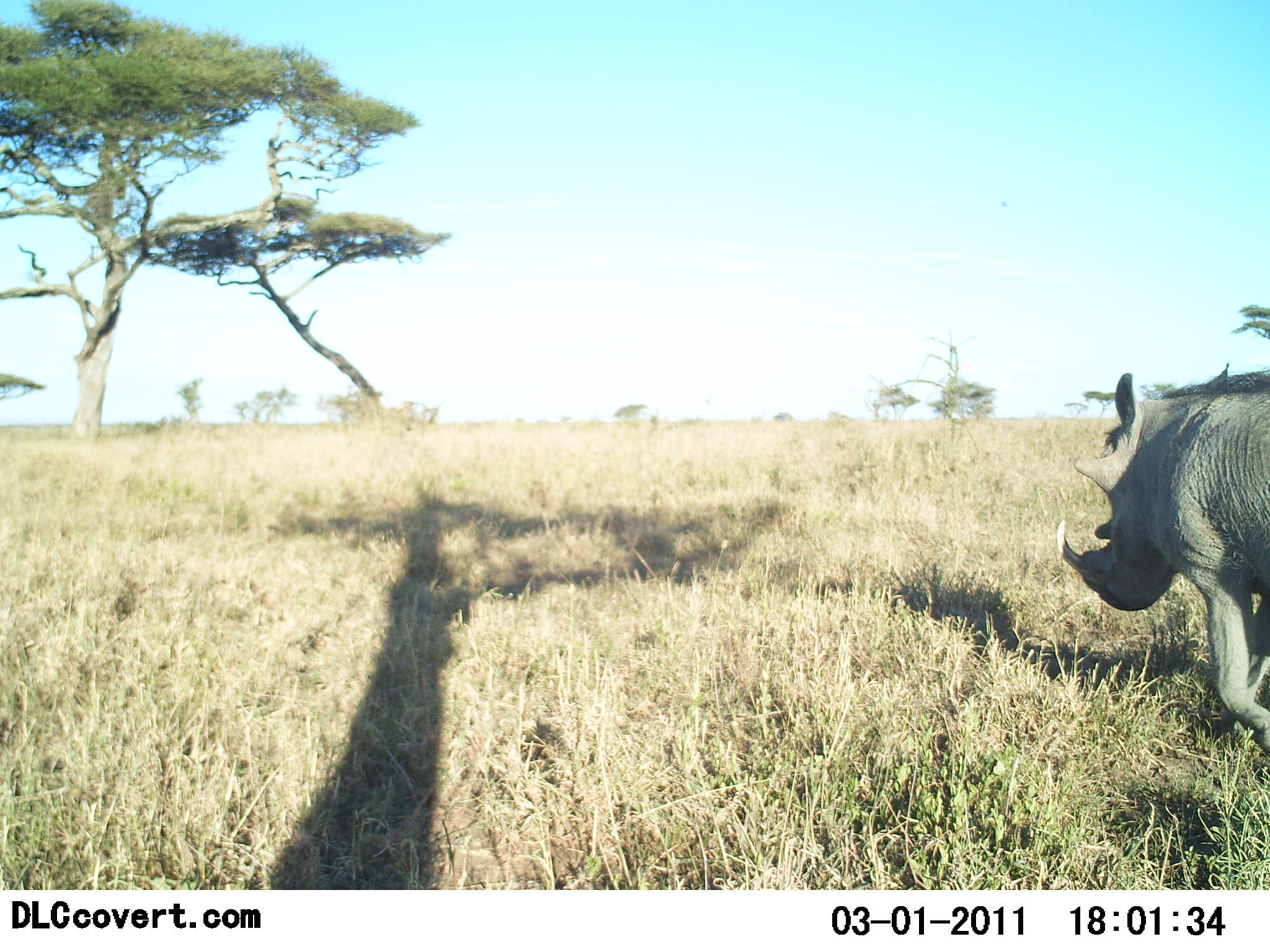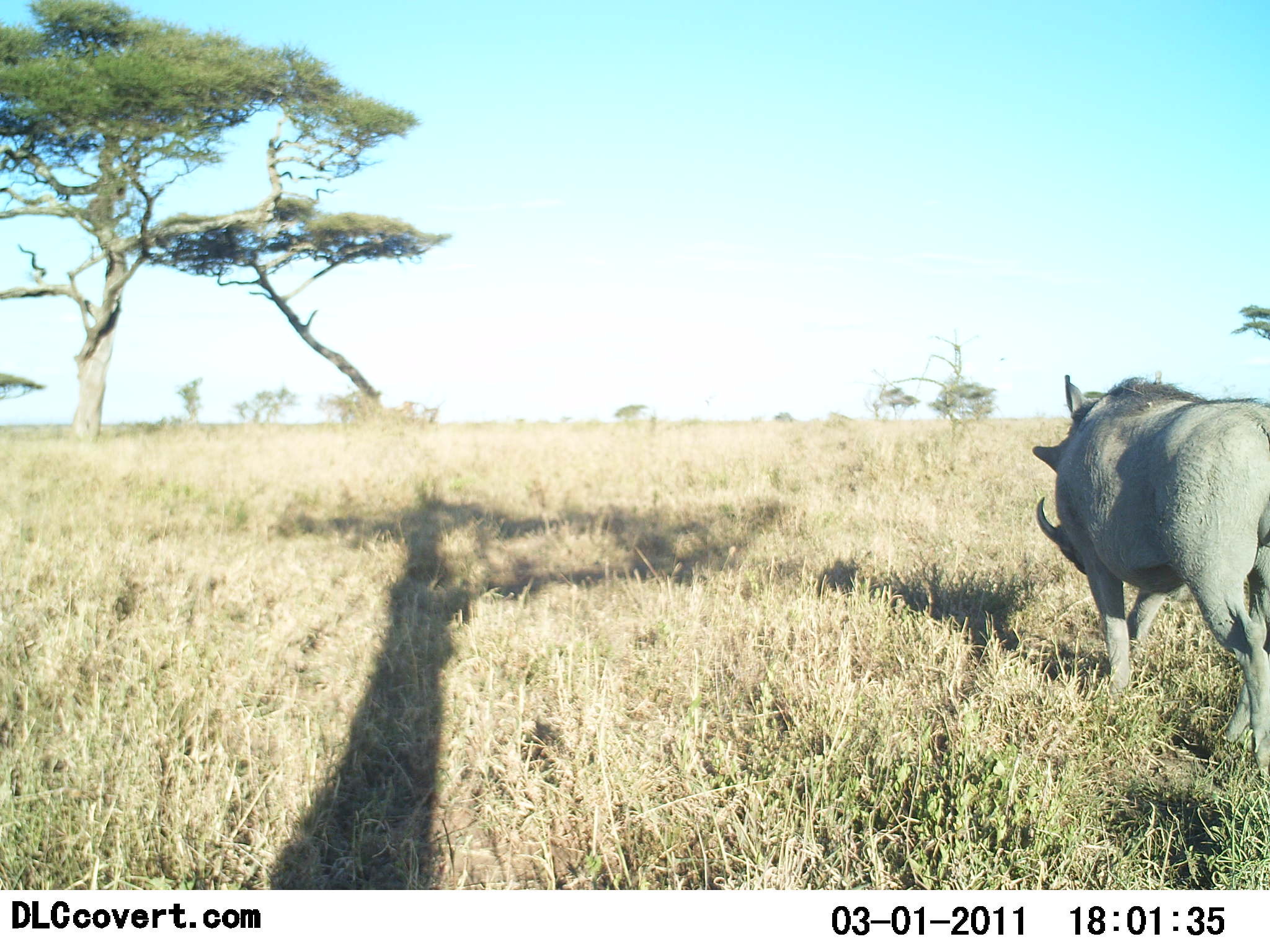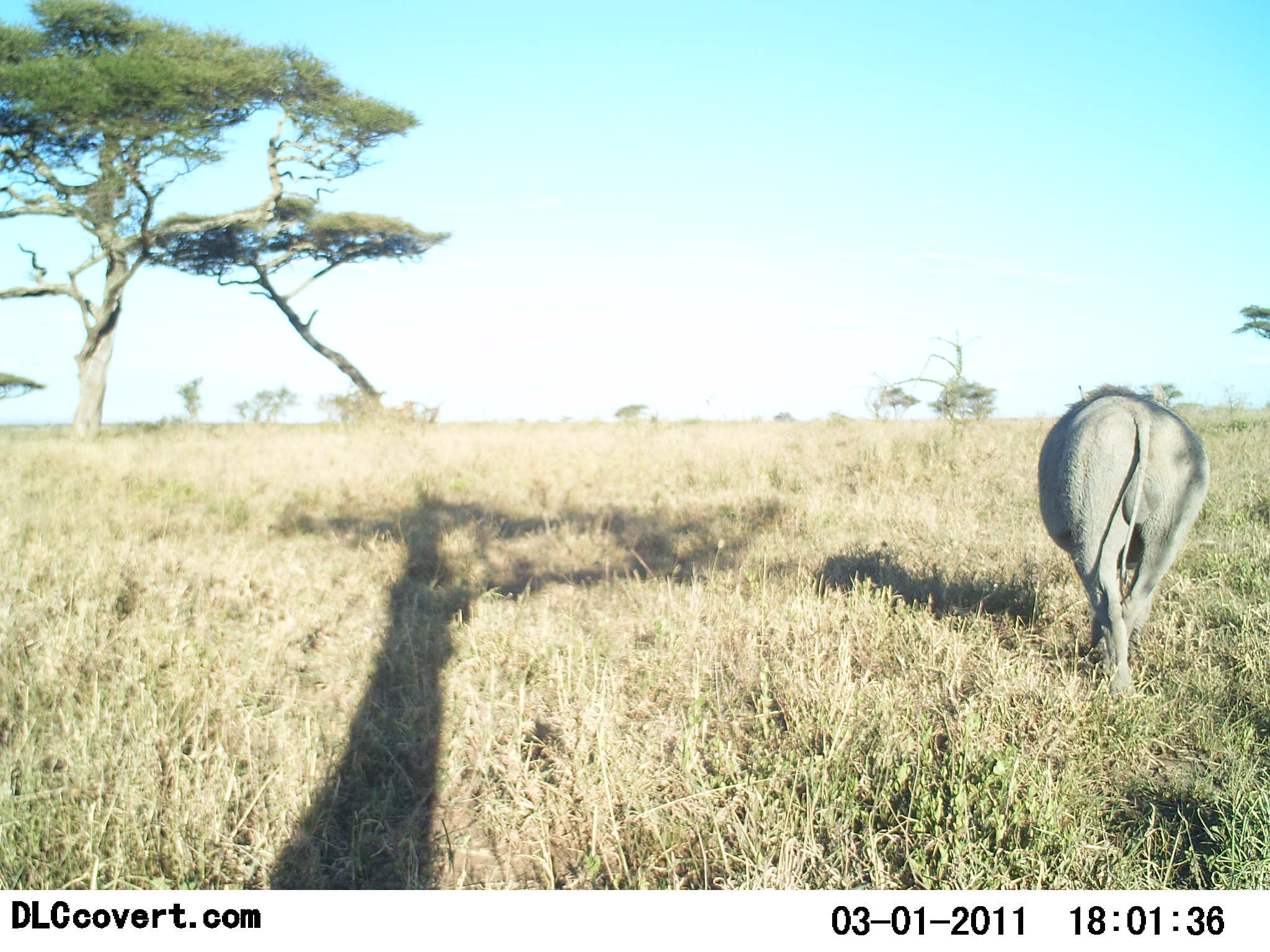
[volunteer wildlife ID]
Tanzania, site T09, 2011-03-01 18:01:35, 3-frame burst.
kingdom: Animalia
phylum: Chordata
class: Mammalia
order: Artiodactyla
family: Suidae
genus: Phacochoerus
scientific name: Phacochoerus africanus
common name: warthog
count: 1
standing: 0%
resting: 0%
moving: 100%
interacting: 0%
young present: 0%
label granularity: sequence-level